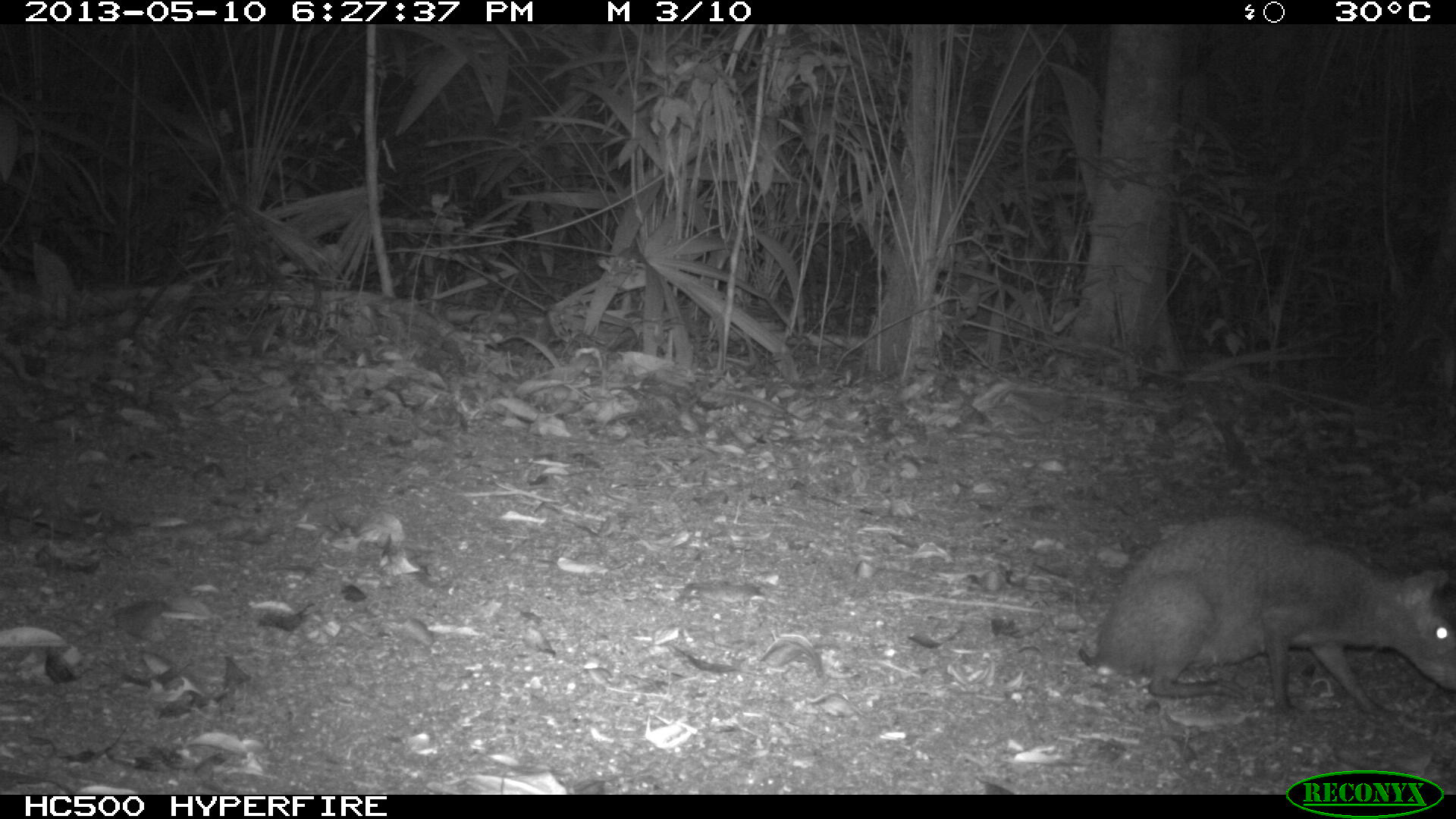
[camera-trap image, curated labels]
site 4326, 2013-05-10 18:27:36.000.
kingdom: Animalia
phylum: Chordata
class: Mammalia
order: Rodentia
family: Dasyproctidae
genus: Dasyprocta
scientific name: Dasyprocta punctata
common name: central american agouti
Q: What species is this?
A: Dasyprocta punctata (central american agouti).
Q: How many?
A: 1.